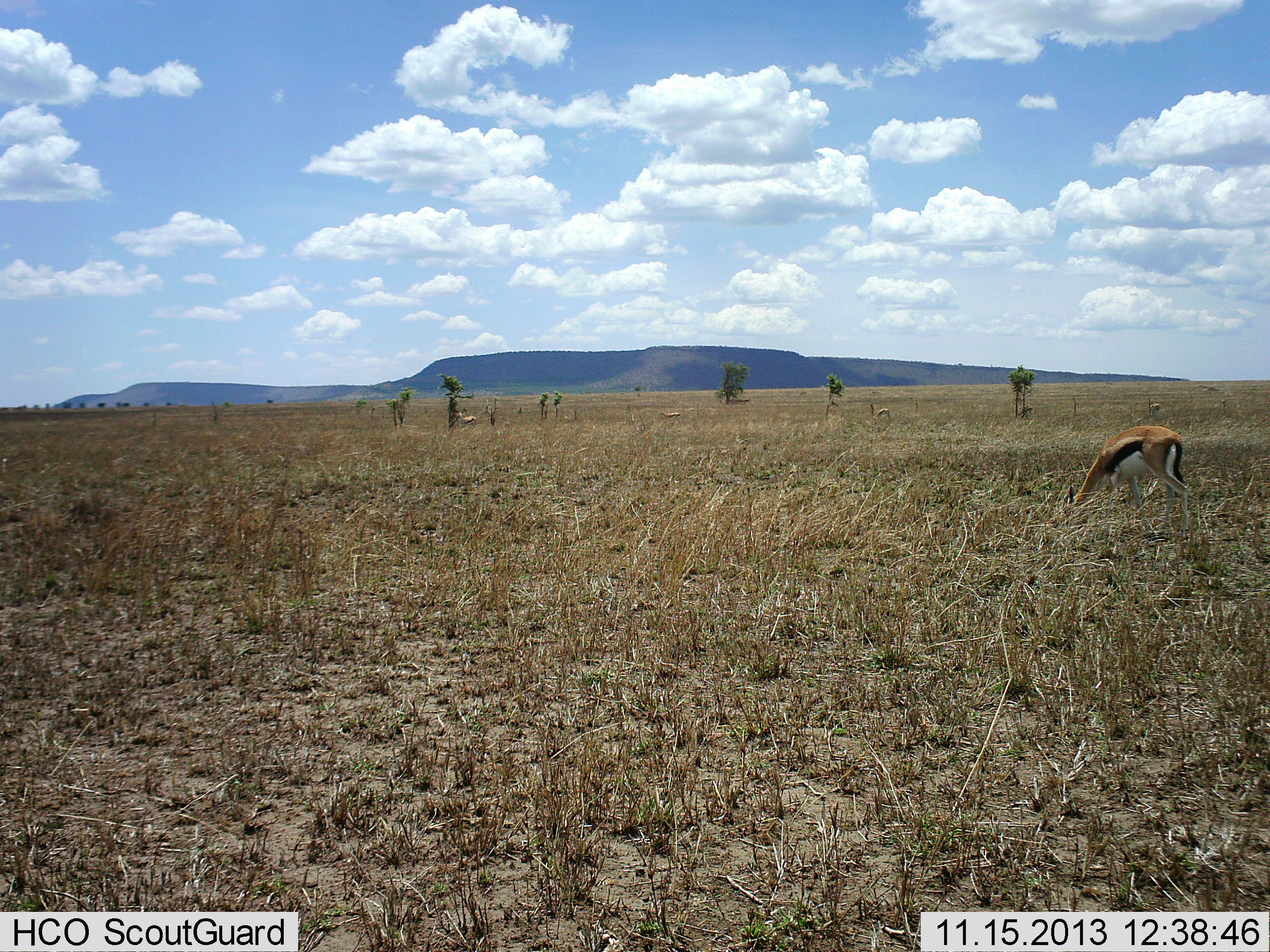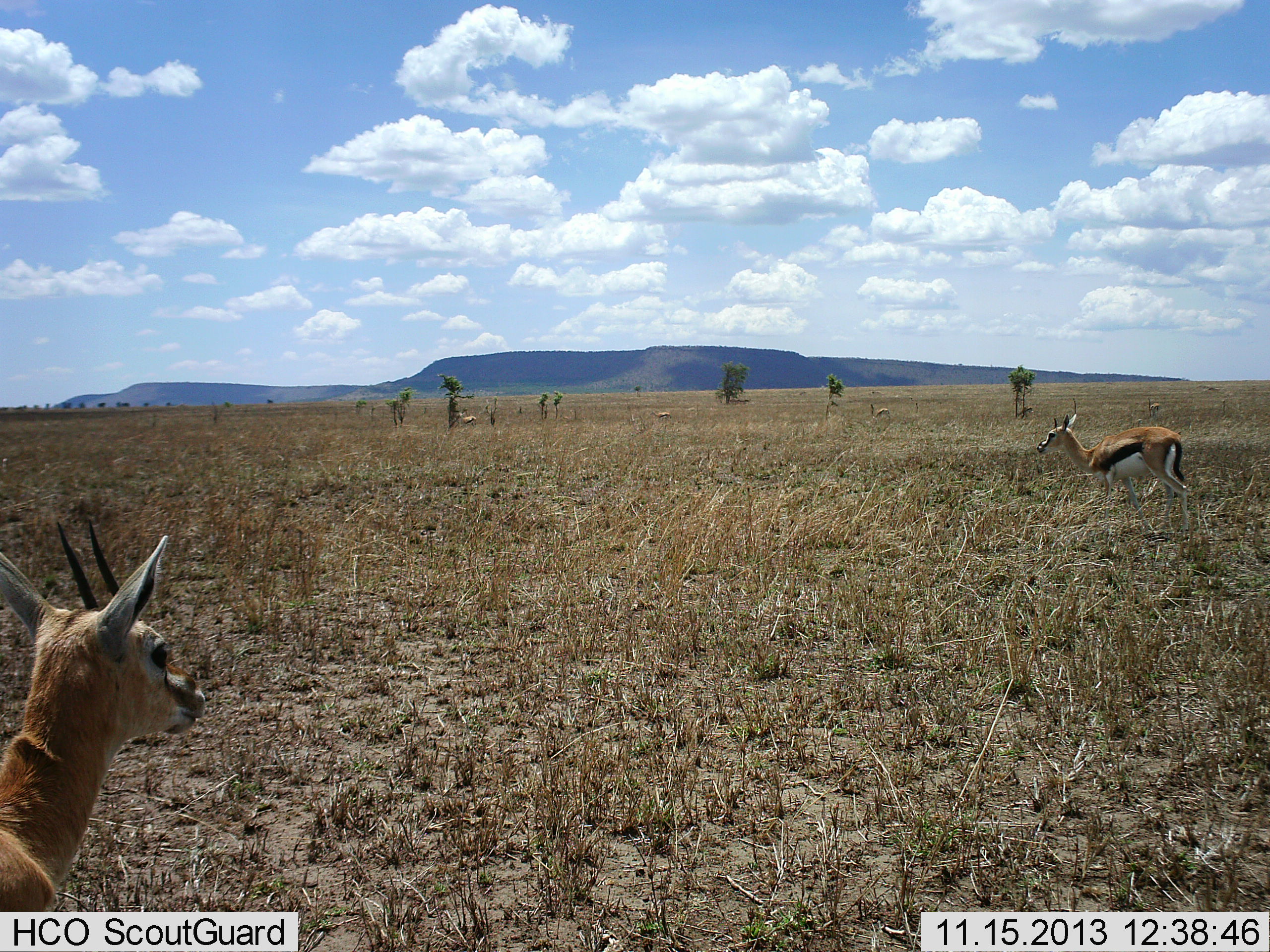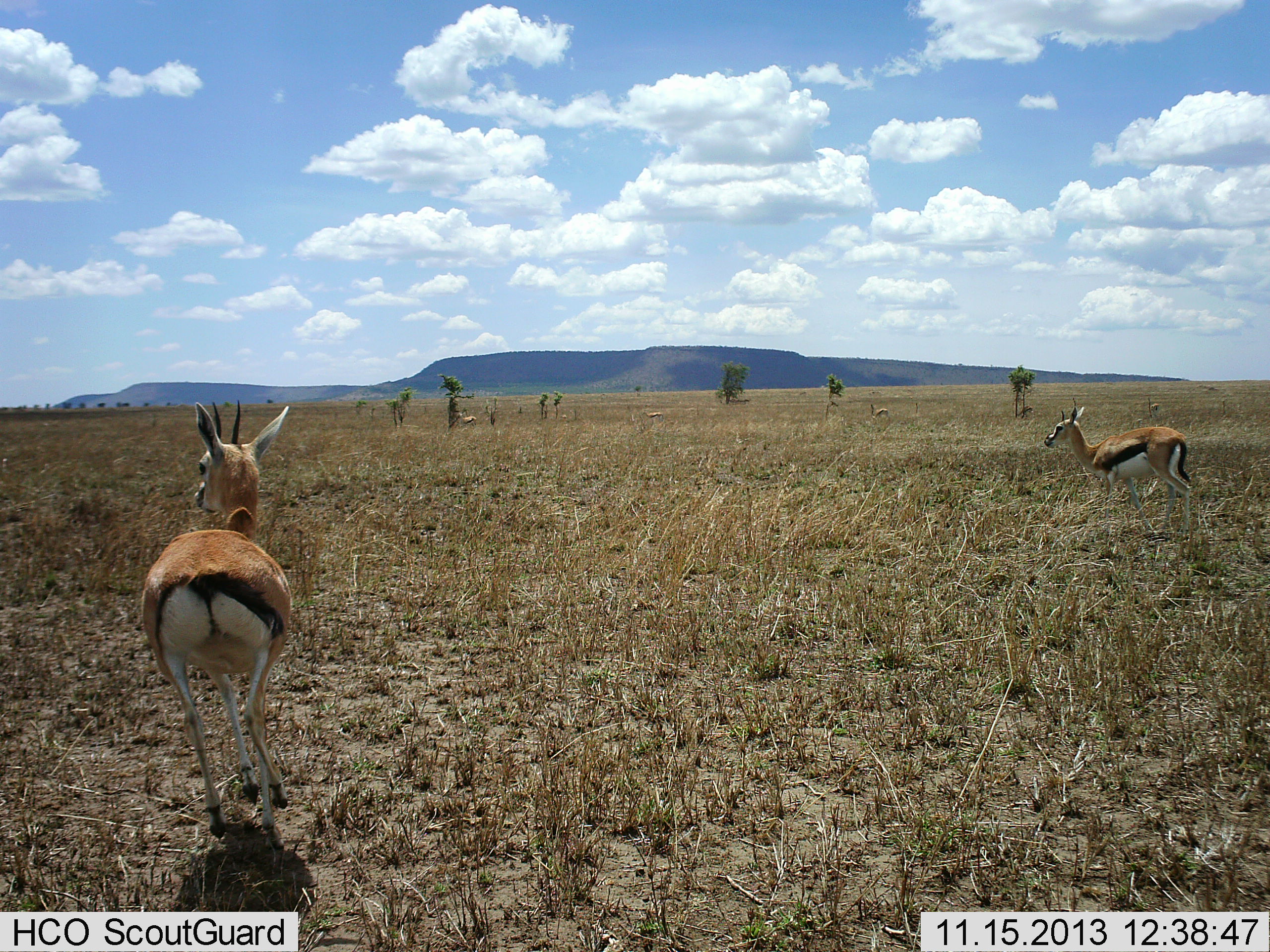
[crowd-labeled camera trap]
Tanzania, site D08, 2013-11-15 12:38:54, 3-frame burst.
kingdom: Animalia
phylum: Chordata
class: Mammalia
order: Artiodactyla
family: Bovidae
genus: Eudorcas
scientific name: Eudorcas thomsonii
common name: thomson's gazelle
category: gazellethomsons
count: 4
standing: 50%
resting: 10%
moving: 90%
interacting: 10%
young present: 0%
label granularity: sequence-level